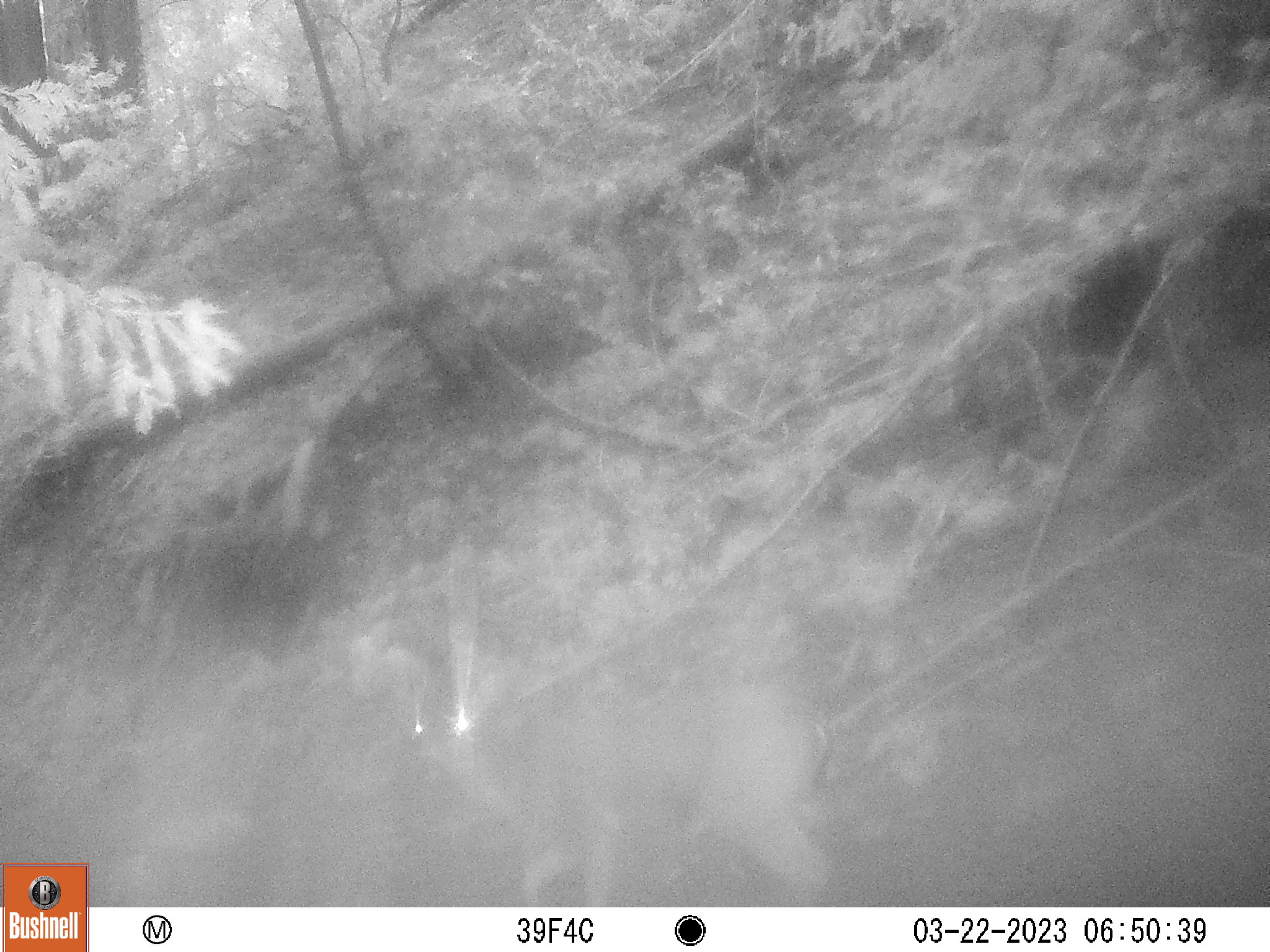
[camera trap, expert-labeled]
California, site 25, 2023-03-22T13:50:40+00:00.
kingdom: Animalia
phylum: Chordata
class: Mammalia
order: Artiodactyla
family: Cervidae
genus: Odocoileus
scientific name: Odocoileus hemionus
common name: mule deer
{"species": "mule deer (Odocoileus hemionus)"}